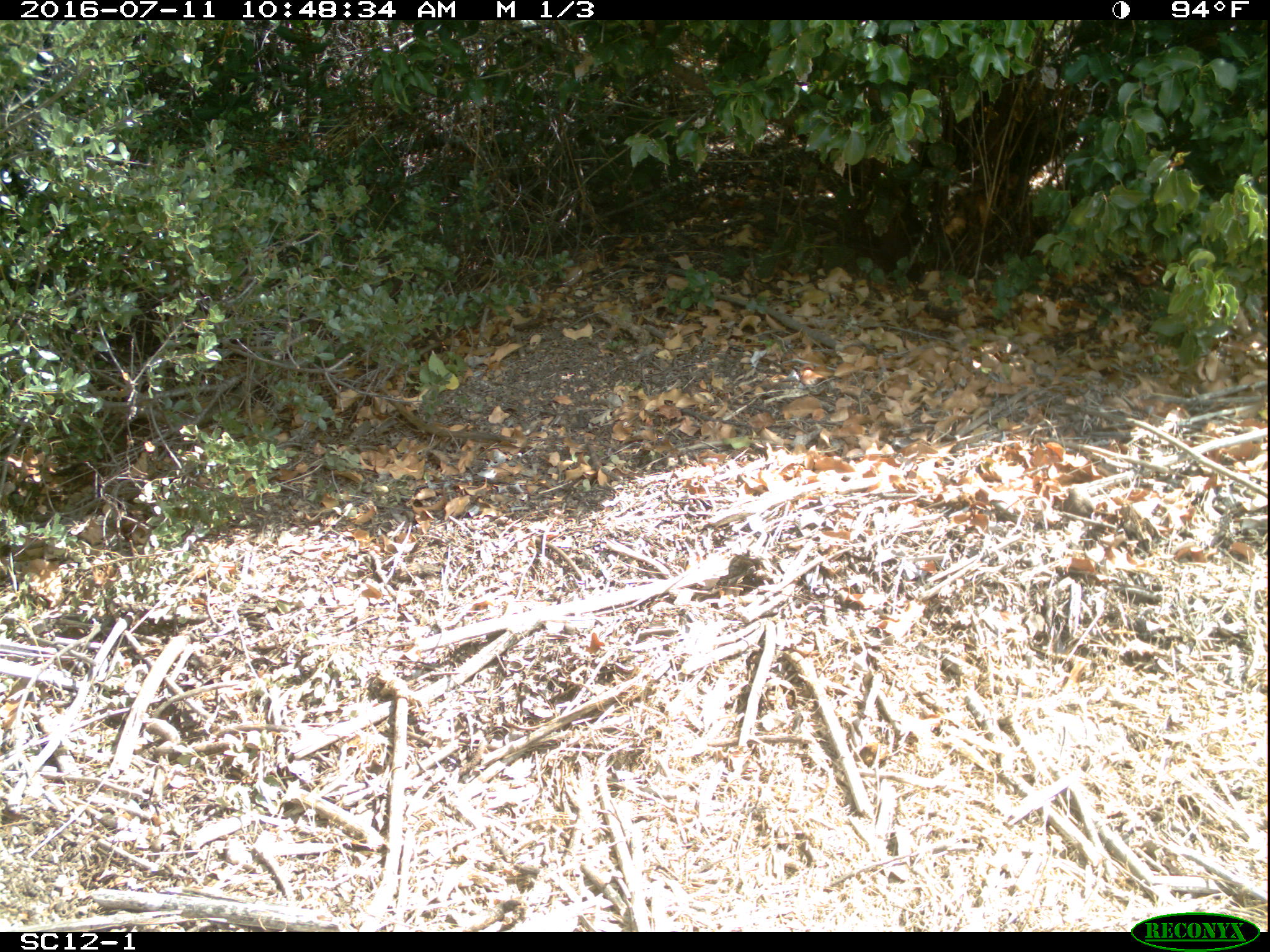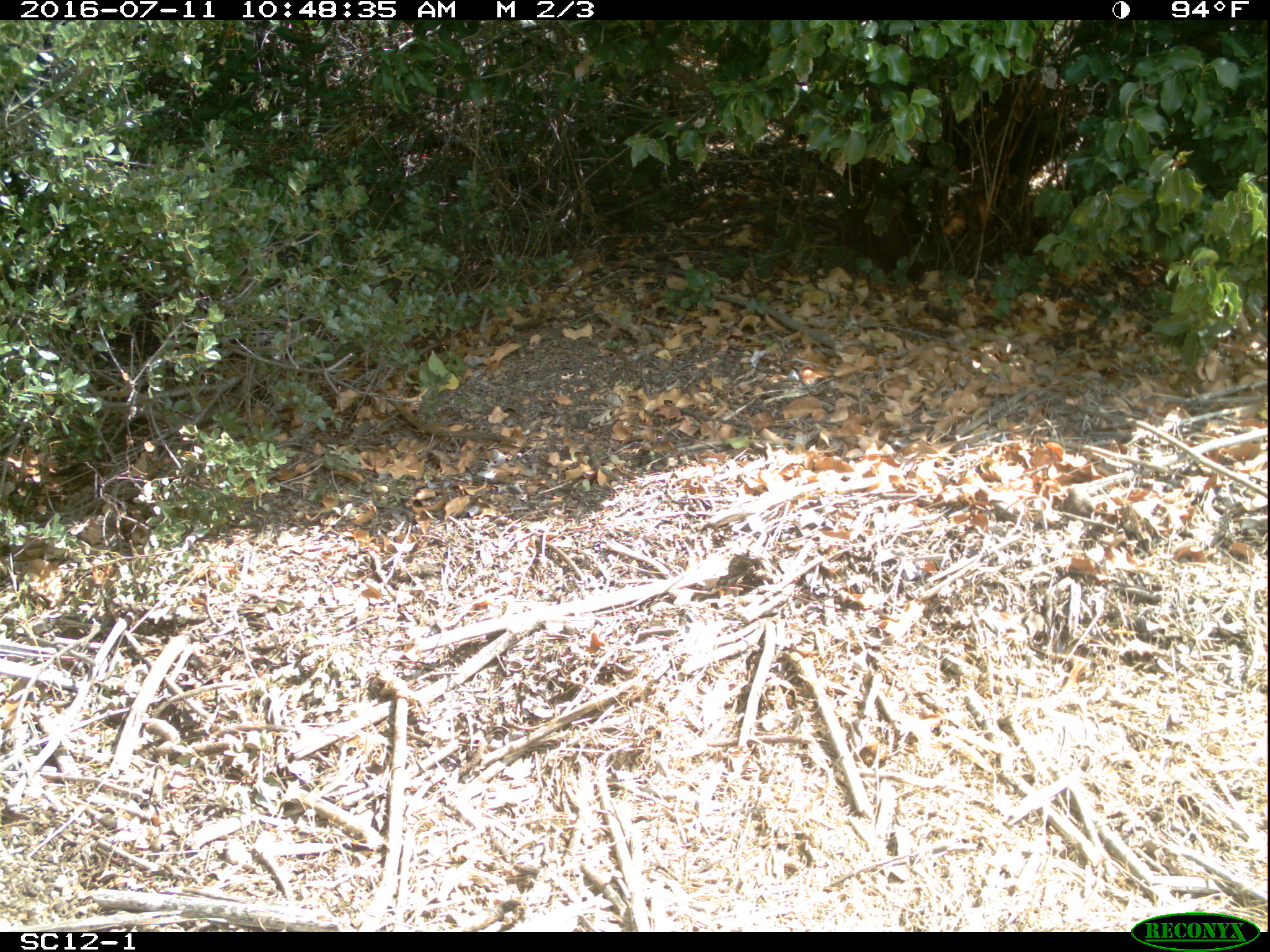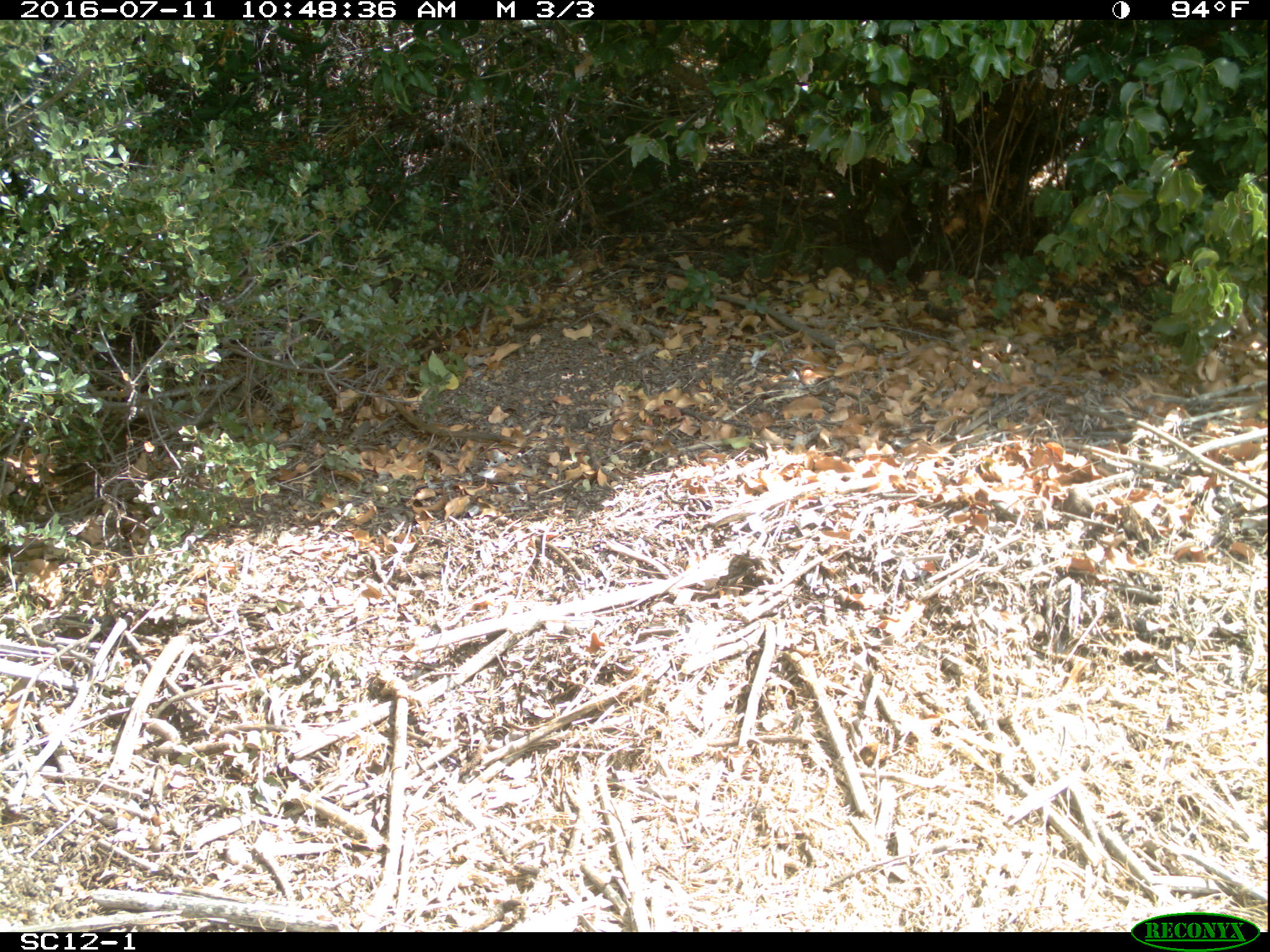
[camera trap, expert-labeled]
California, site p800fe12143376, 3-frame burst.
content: no animal present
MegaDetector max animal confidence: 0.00